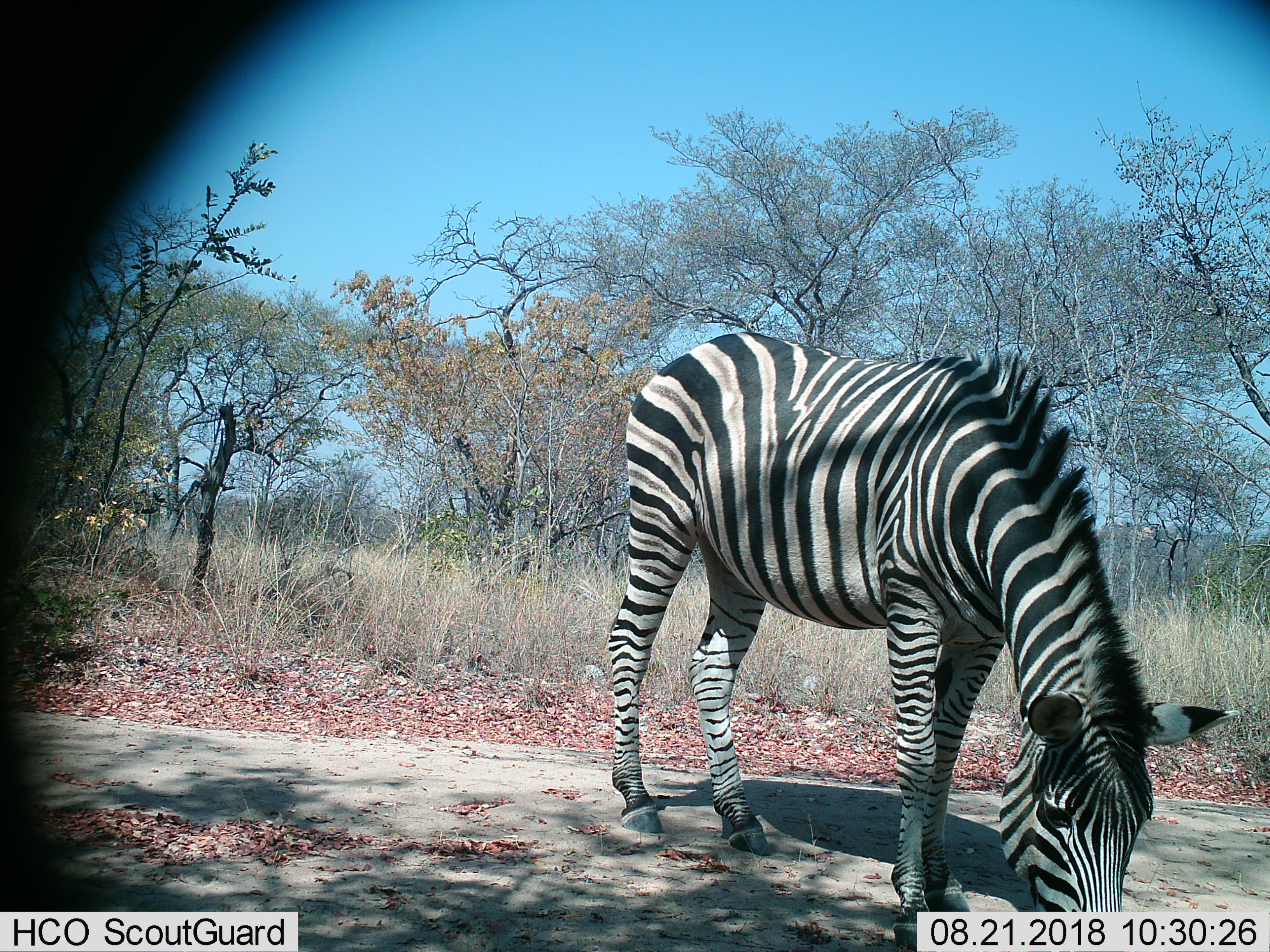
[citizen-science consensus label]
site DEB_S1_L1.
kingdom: Animalia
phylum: Chordata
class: Mammalia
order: Perissodactyla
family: Equidae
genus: Equus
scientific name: Equus quagga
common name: plains zebra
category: zebraplains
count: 1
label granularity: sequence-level